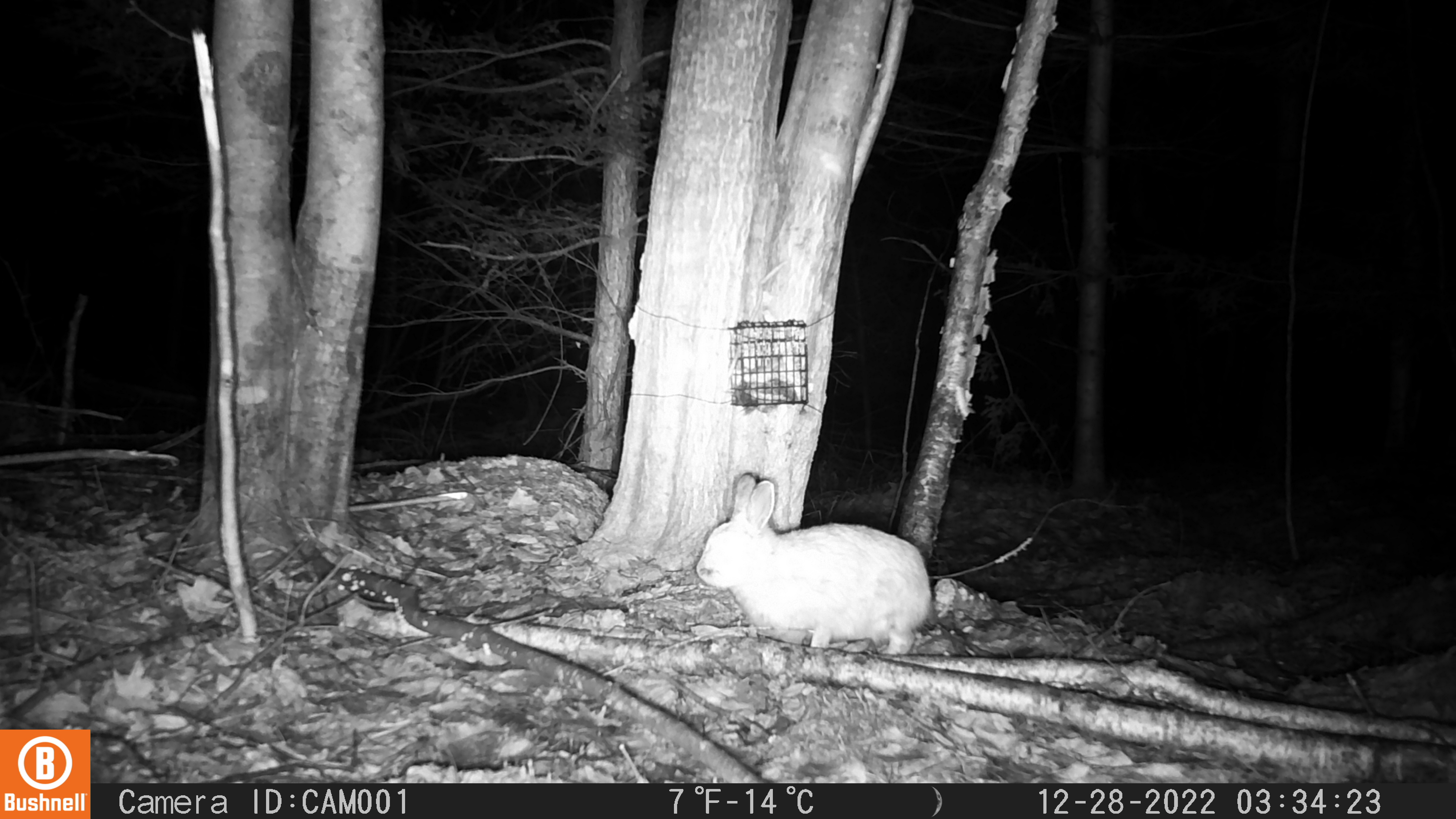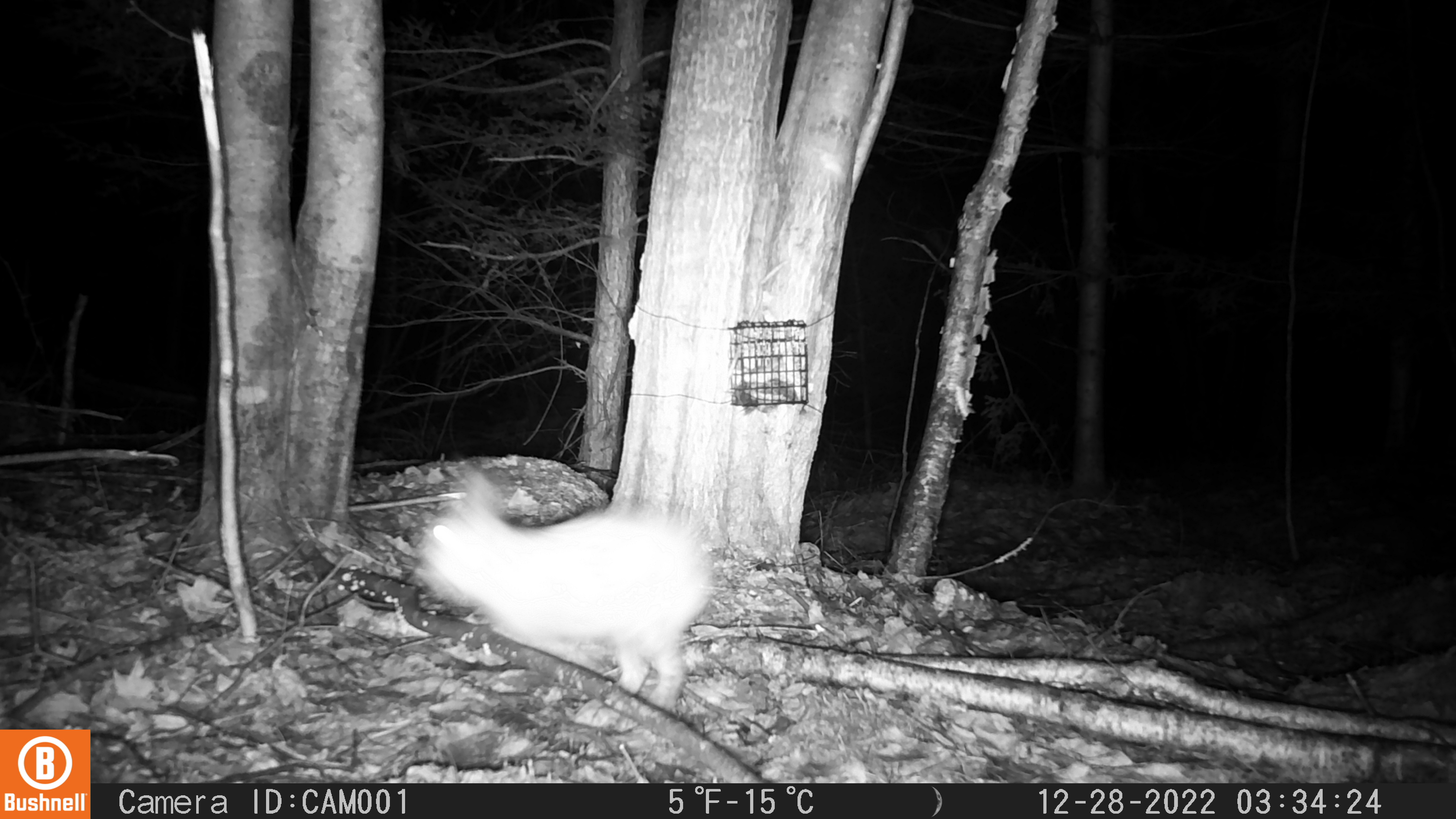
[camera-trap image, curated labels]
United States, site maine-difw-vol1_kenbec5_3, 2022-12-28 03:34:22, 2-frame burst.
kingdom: Animalia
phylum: Chordata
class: Mammalia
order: Lagomorpha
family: Leporidae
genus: Lepus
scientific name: Lepus americanus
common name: snowshoe hare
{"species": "snowshoe hare (Lepus americanus)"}